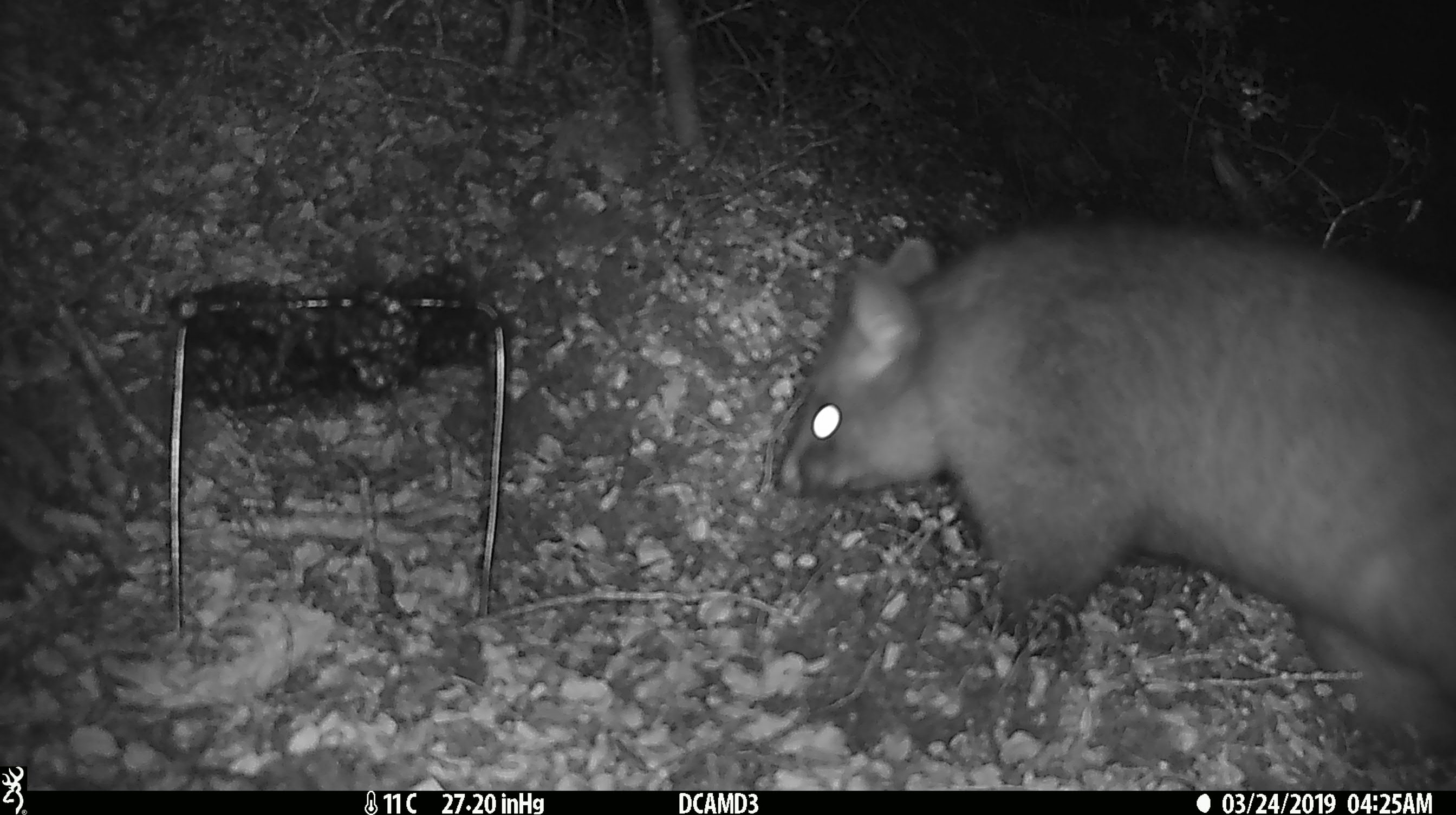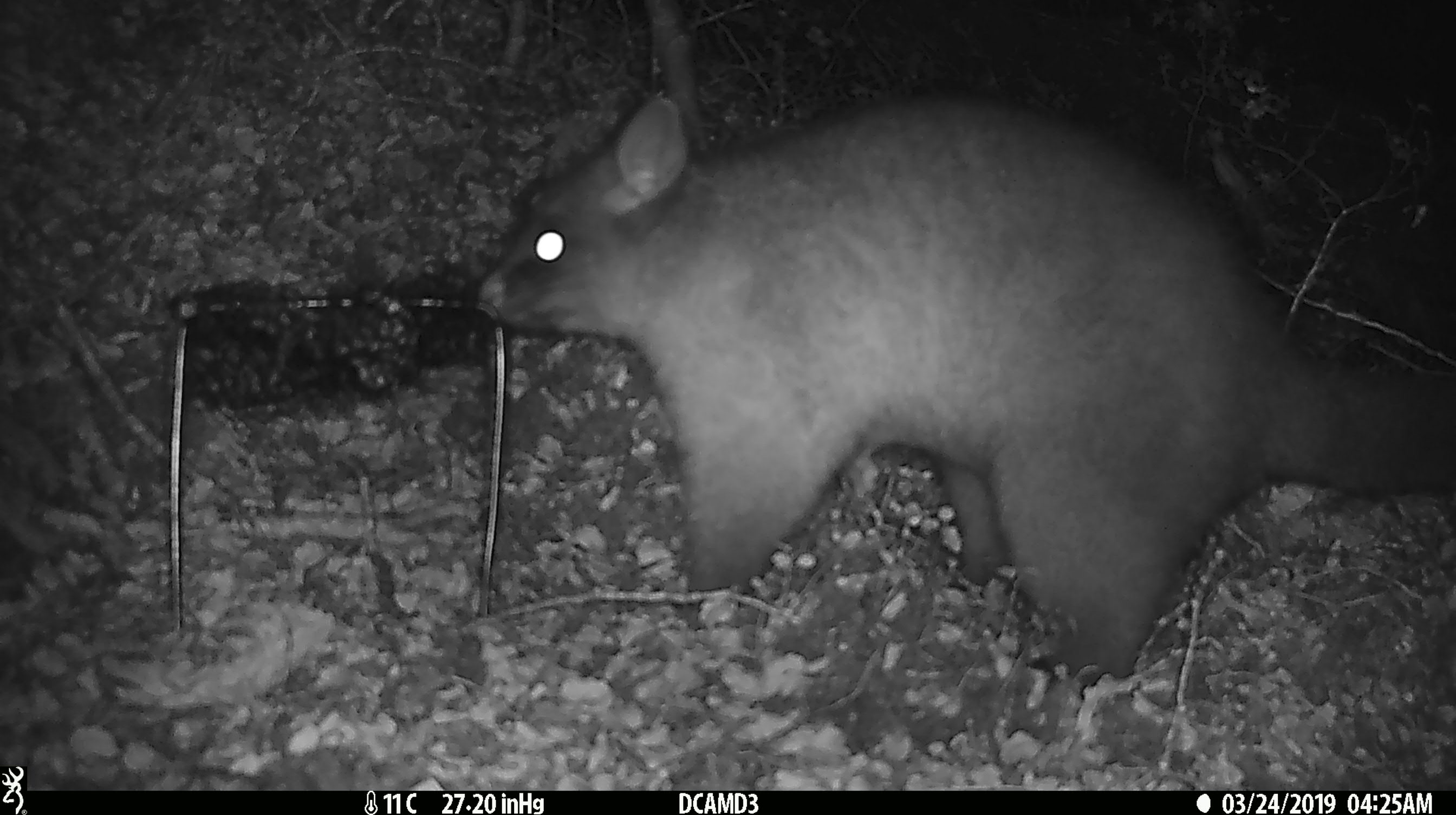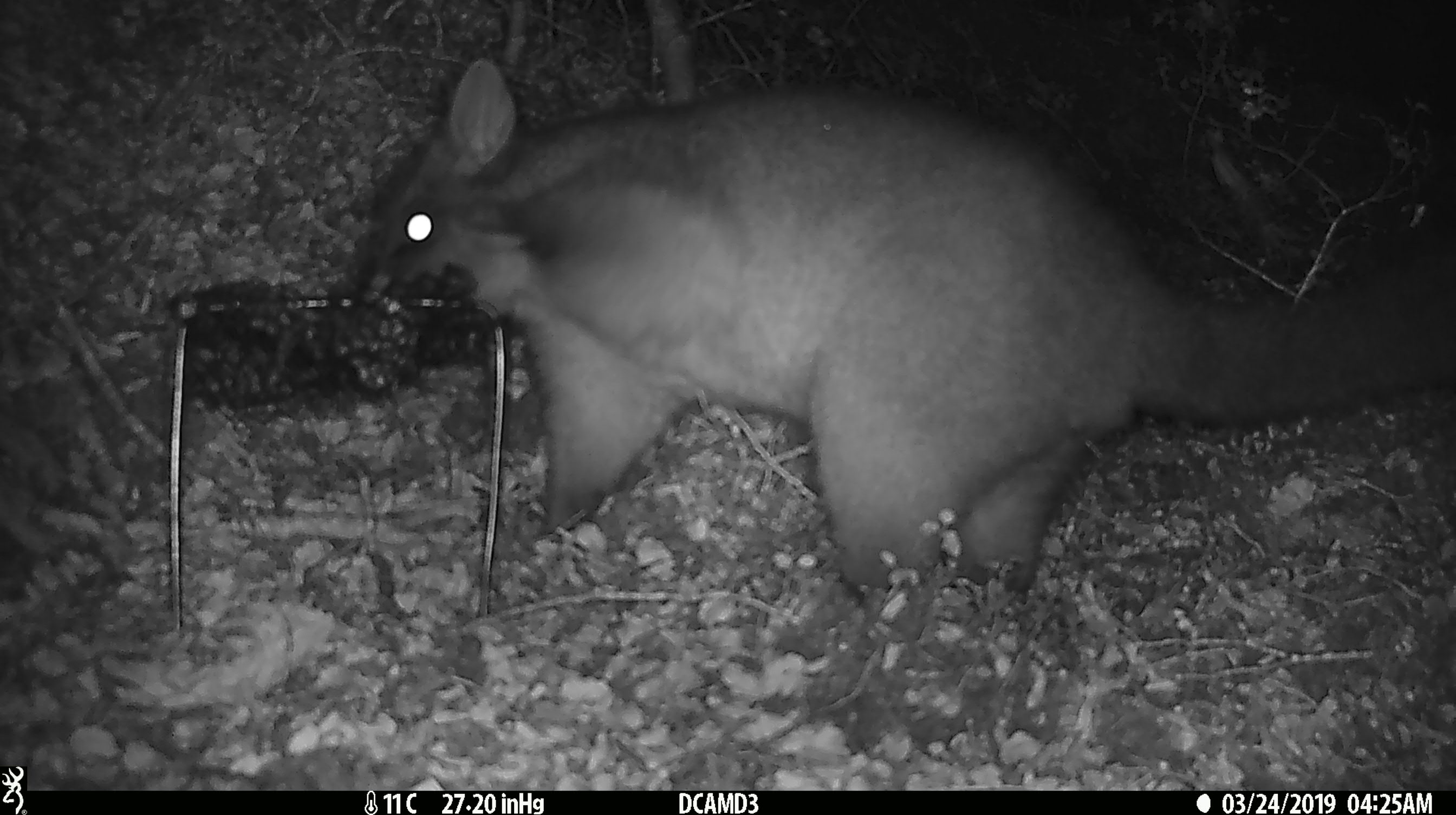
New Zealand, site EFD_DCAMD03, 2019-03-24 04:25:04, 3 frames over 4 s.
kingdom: Animalia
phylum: Chordata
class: Mammalia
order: Diprotodontia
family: Phalangeridae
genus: Trichosurus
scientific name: Trichosurus vulpecula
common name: common brushtail possum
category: possum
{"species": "possum (common brushtail possum) (Trichosurus vulpecula)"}